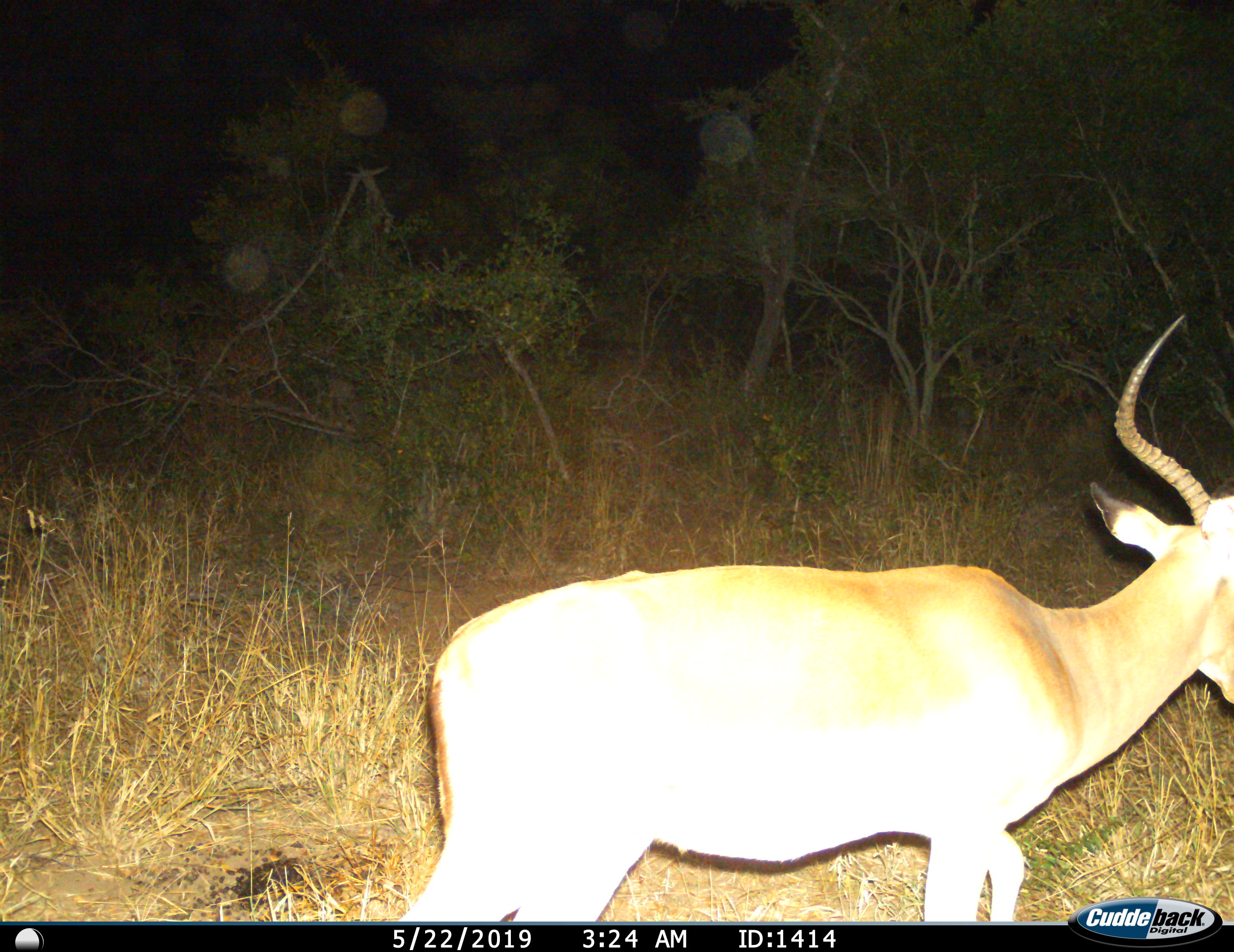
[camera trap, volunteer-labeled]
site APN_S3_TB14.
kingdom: Animalia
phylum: Chordata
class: Mammalia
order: Artiodactyla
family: Bovidae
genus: Aepyceros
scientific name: Aepyceros melampus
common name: impala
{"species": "impala (Aepyceros melampus)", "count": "1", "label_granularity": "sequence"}